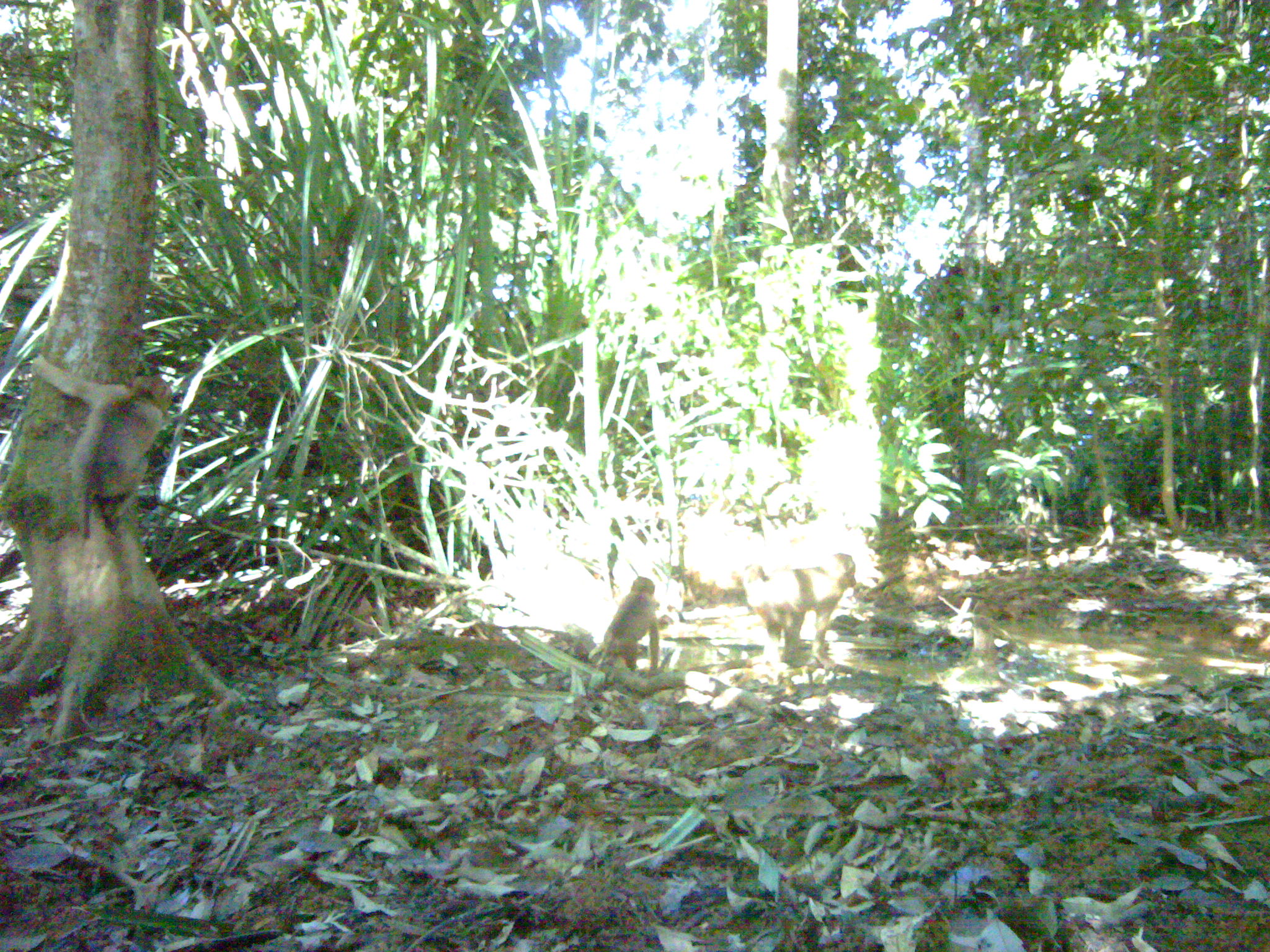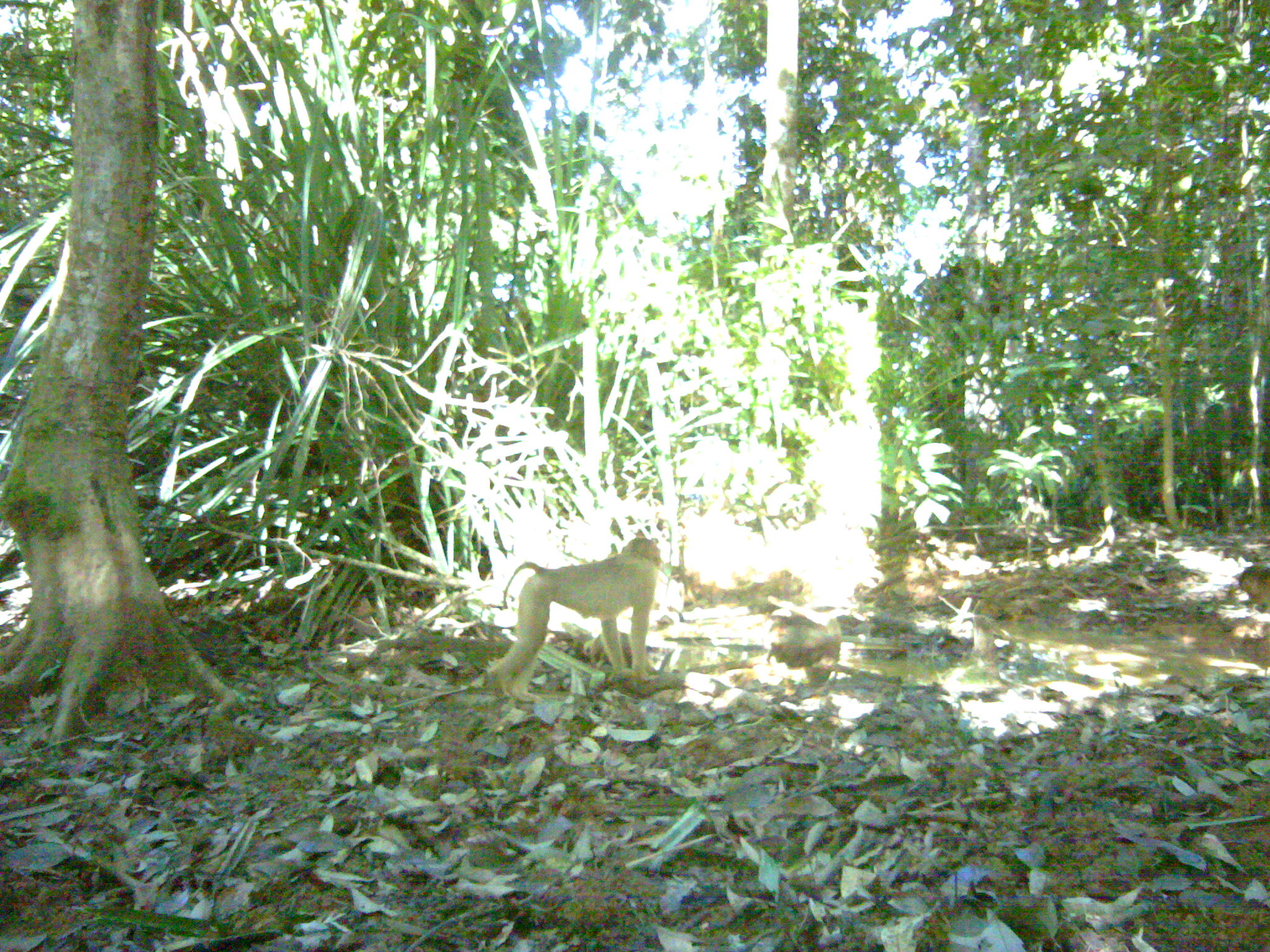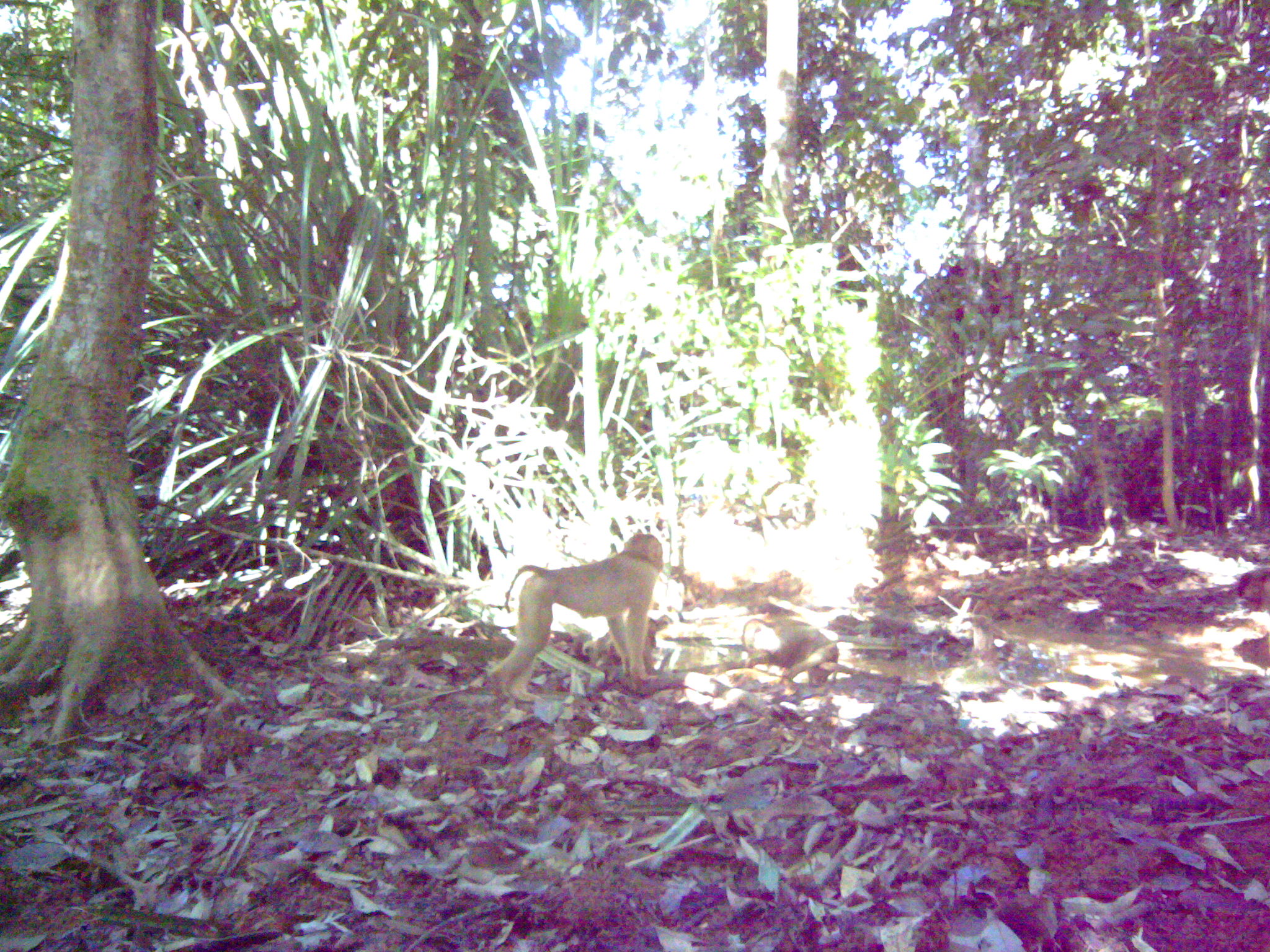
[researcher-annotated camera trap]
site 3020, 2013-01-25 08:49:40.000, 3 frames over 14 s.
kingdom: Animalia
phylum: Chordata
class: Mammalia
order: Primates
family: Cercopithecidae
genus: Macaca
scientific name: Macaca nemestrina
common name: southern pig-tailed macaque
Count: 3.